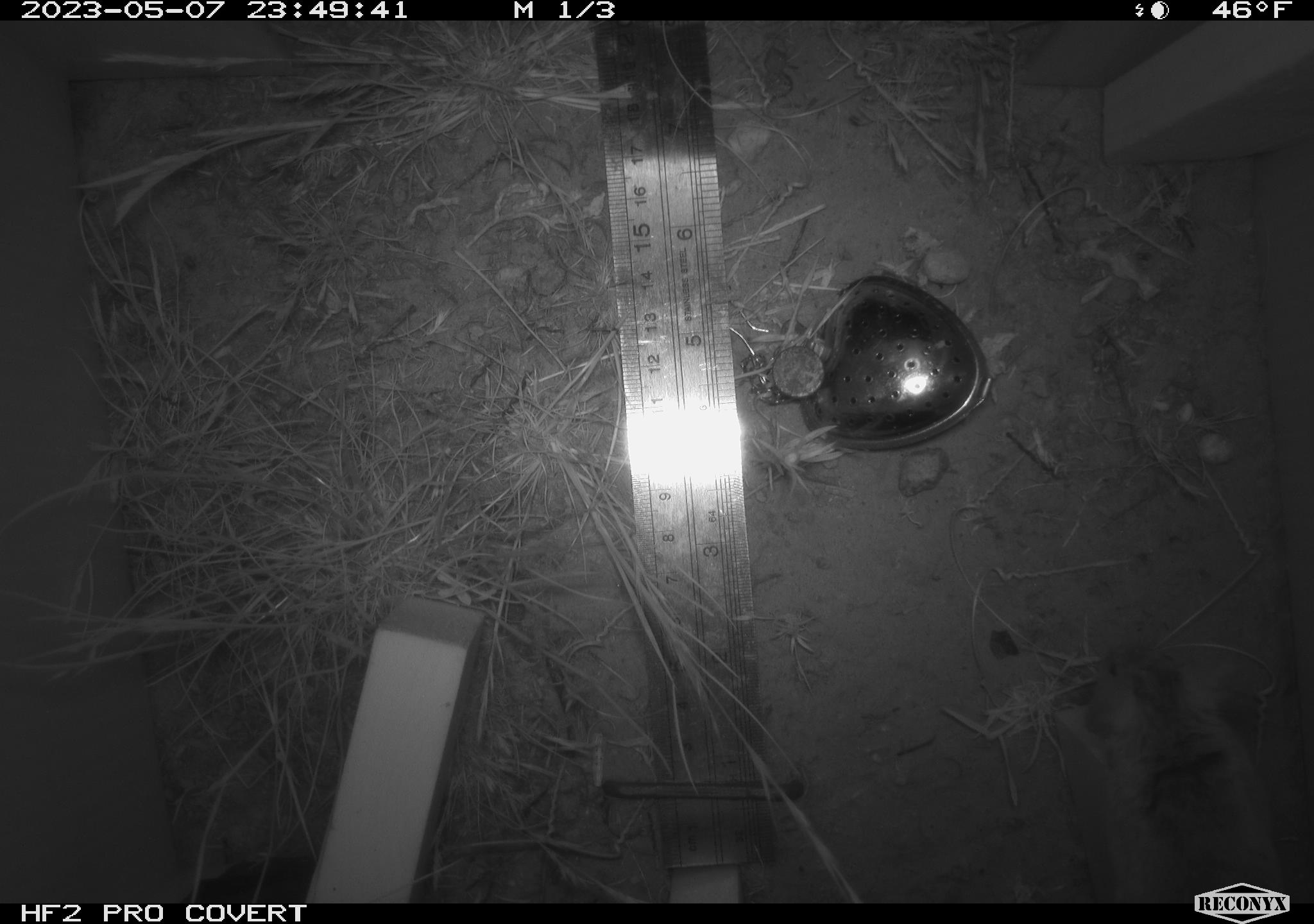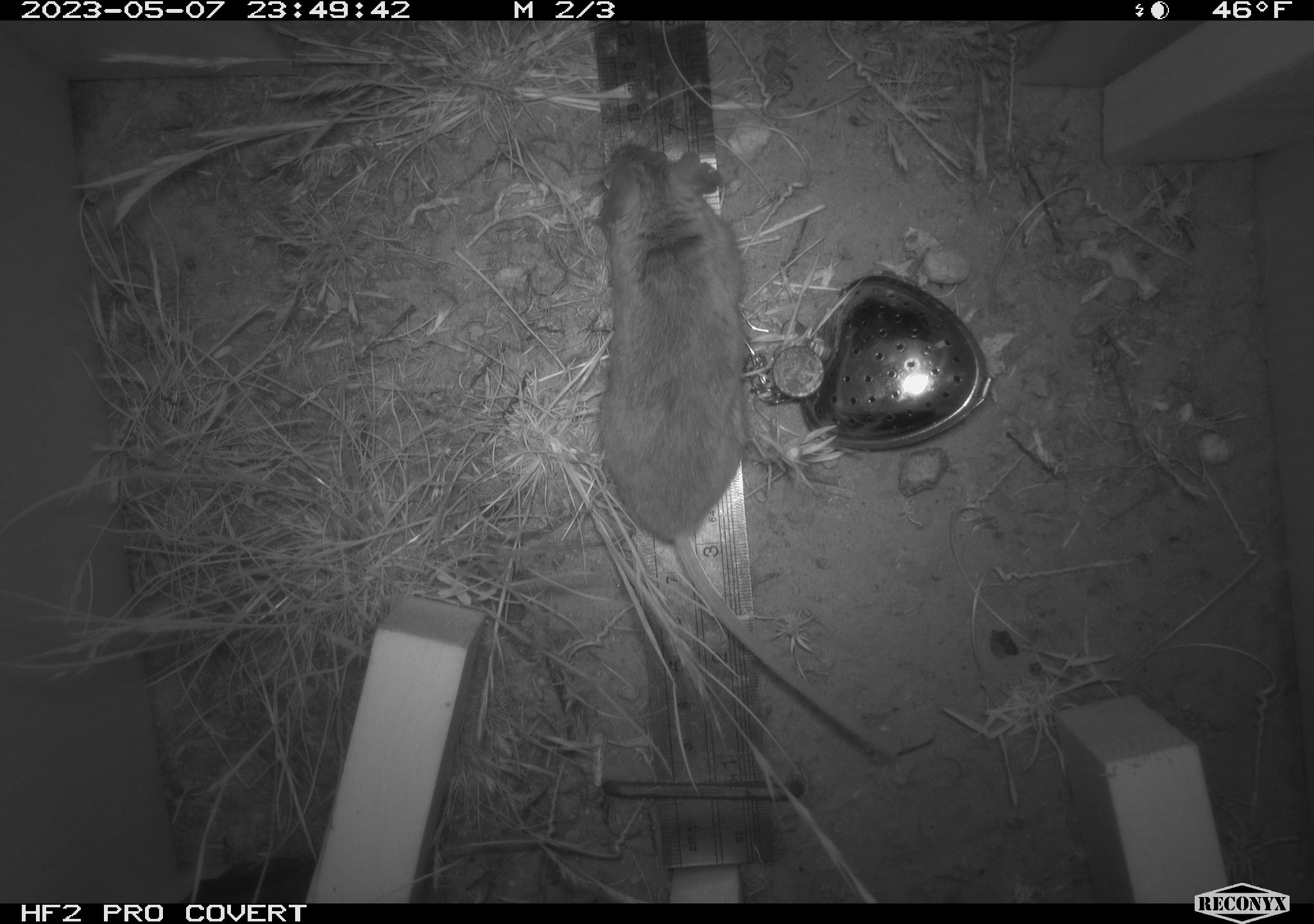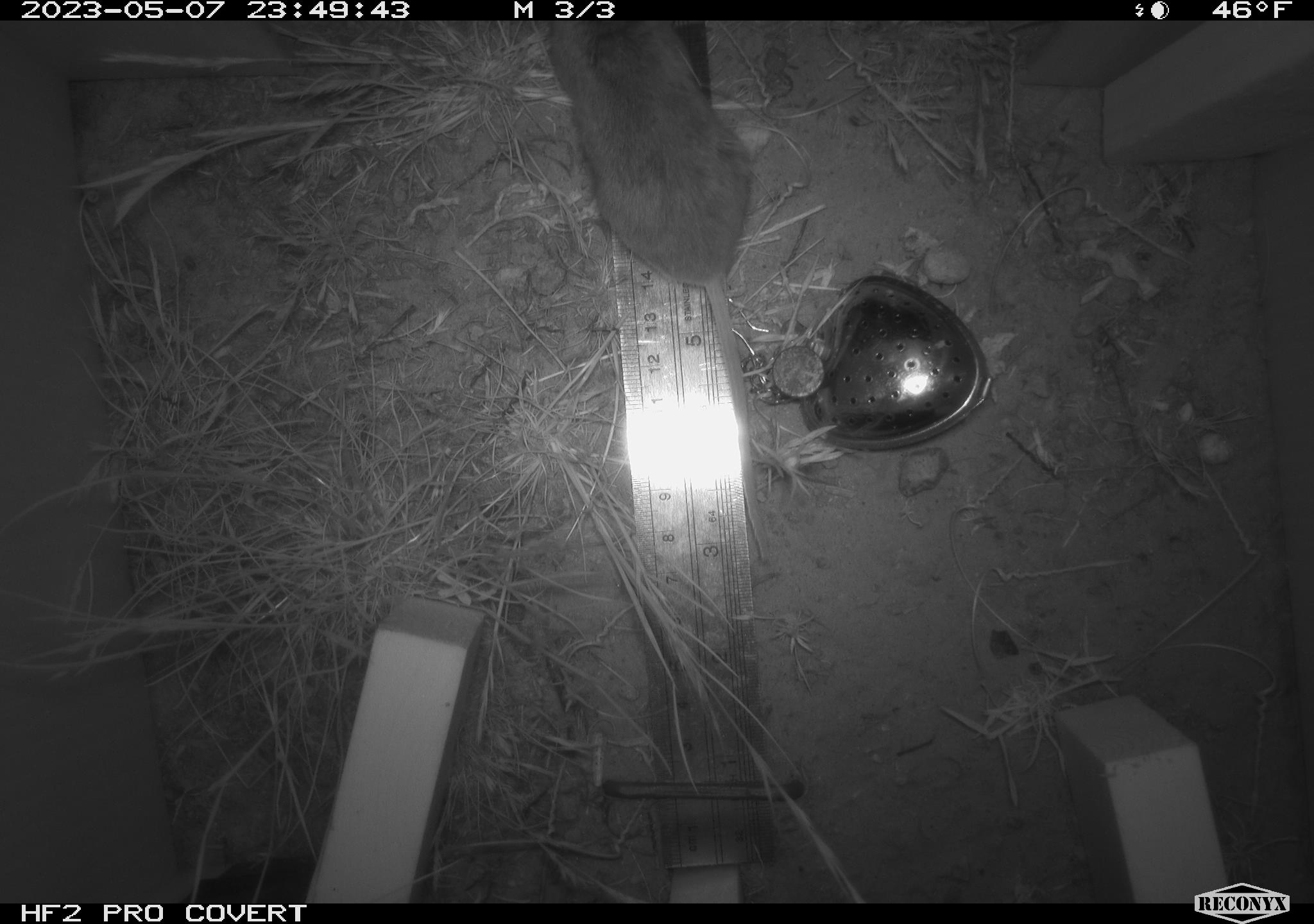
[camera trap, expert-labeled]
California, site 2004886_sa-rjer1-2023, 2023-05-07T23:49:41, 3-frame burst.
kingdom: Animalia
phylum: Chordata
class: Mammalia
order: Rodentia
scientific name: Rodentia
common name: mouse species